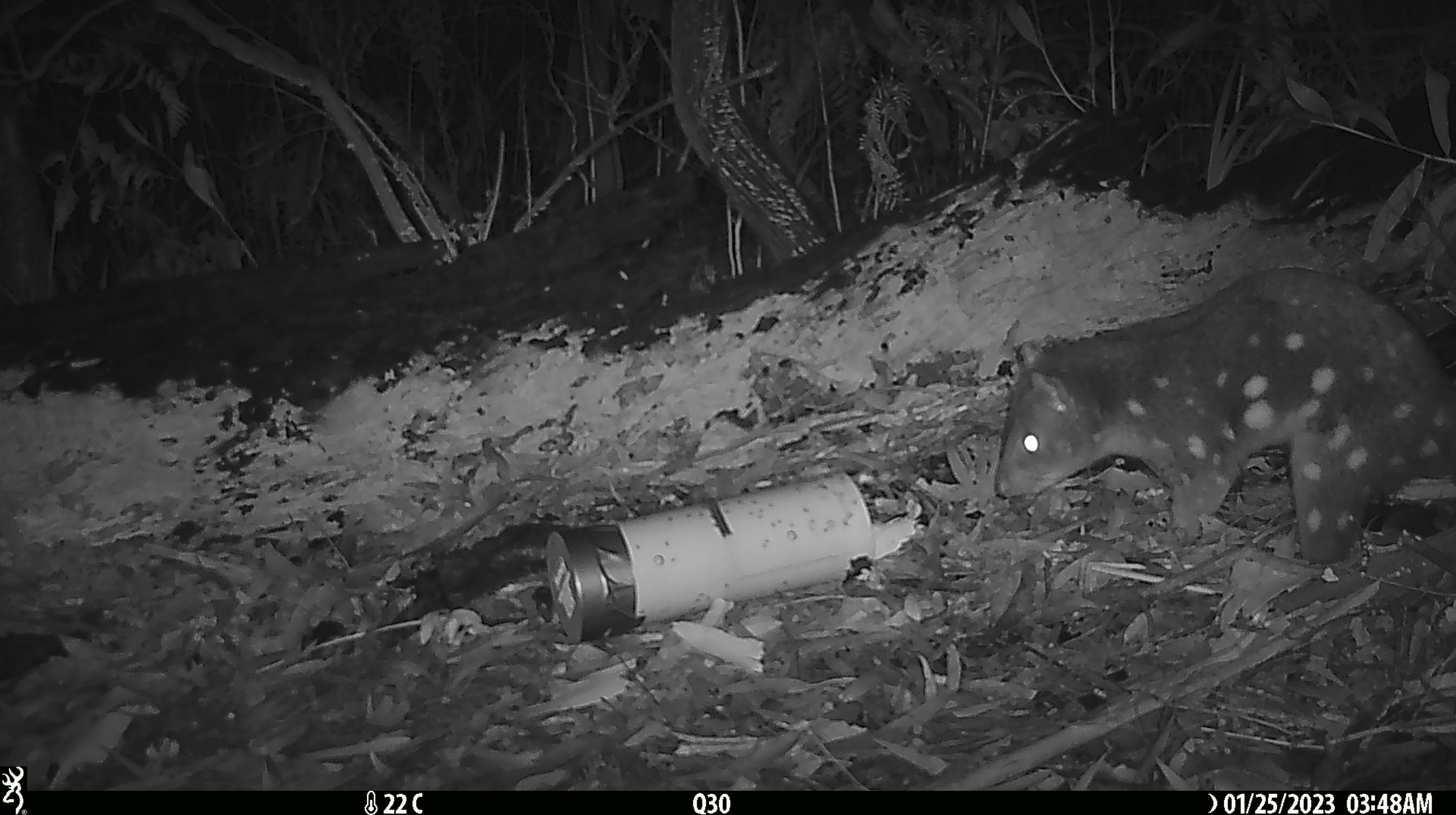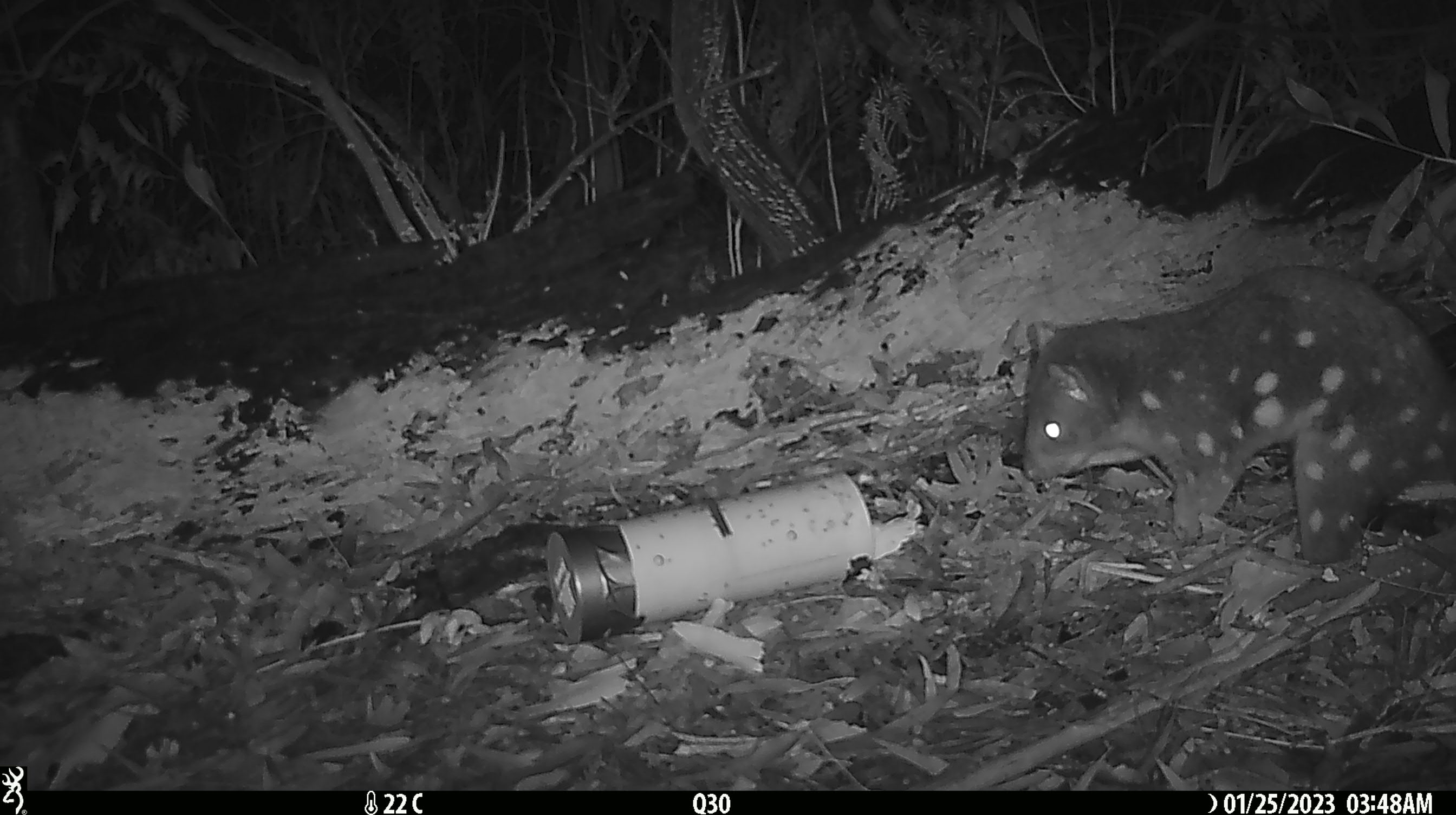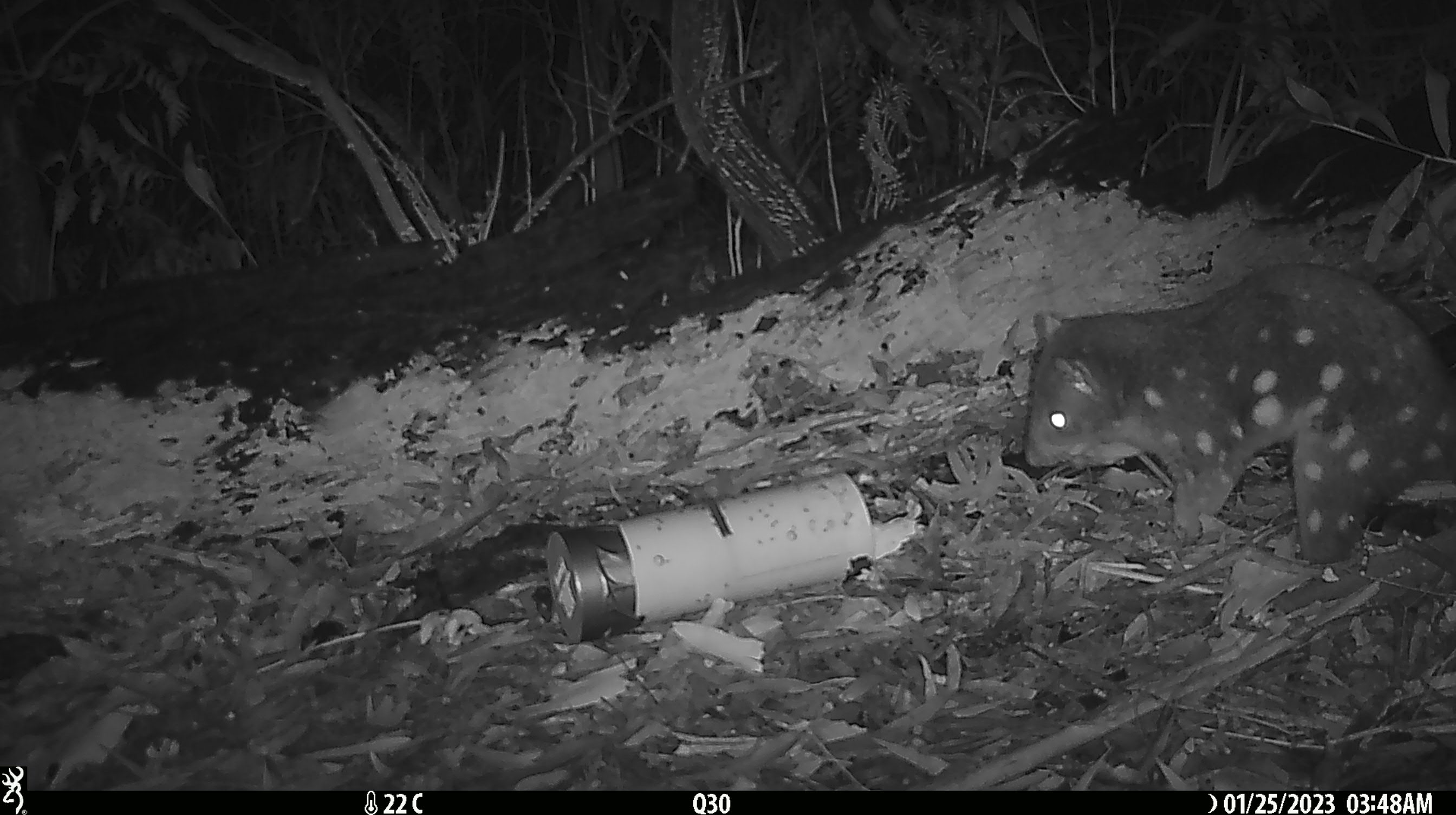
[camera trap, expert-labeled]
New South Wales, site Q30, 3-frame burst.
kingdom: Animalia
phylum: Chordata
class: Mammalia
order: Dasyuromorphia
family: Dasyuridae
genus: Dasyurus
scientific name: Dasyurus maculatus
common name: spotted-tailed quoll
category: quoll